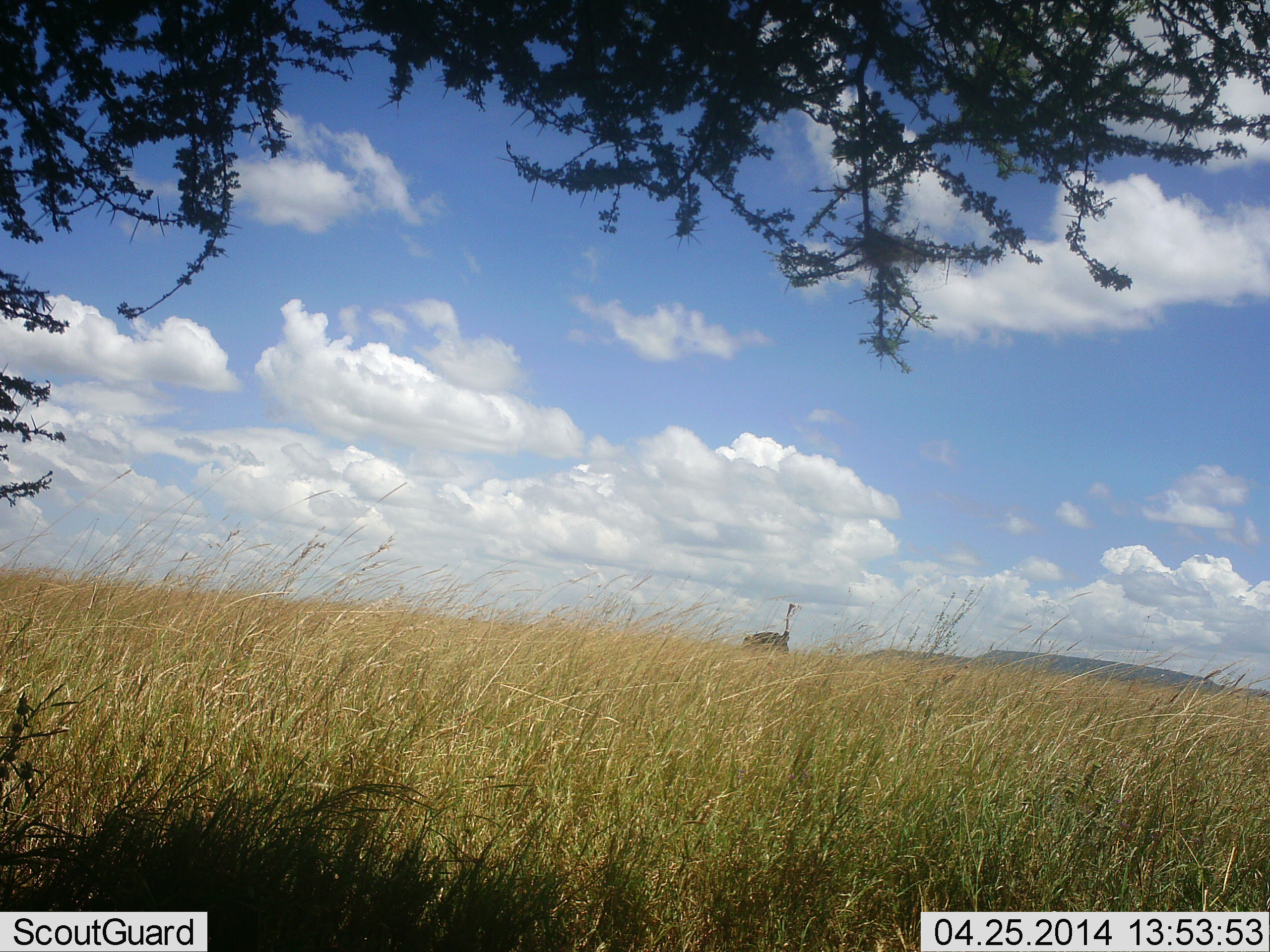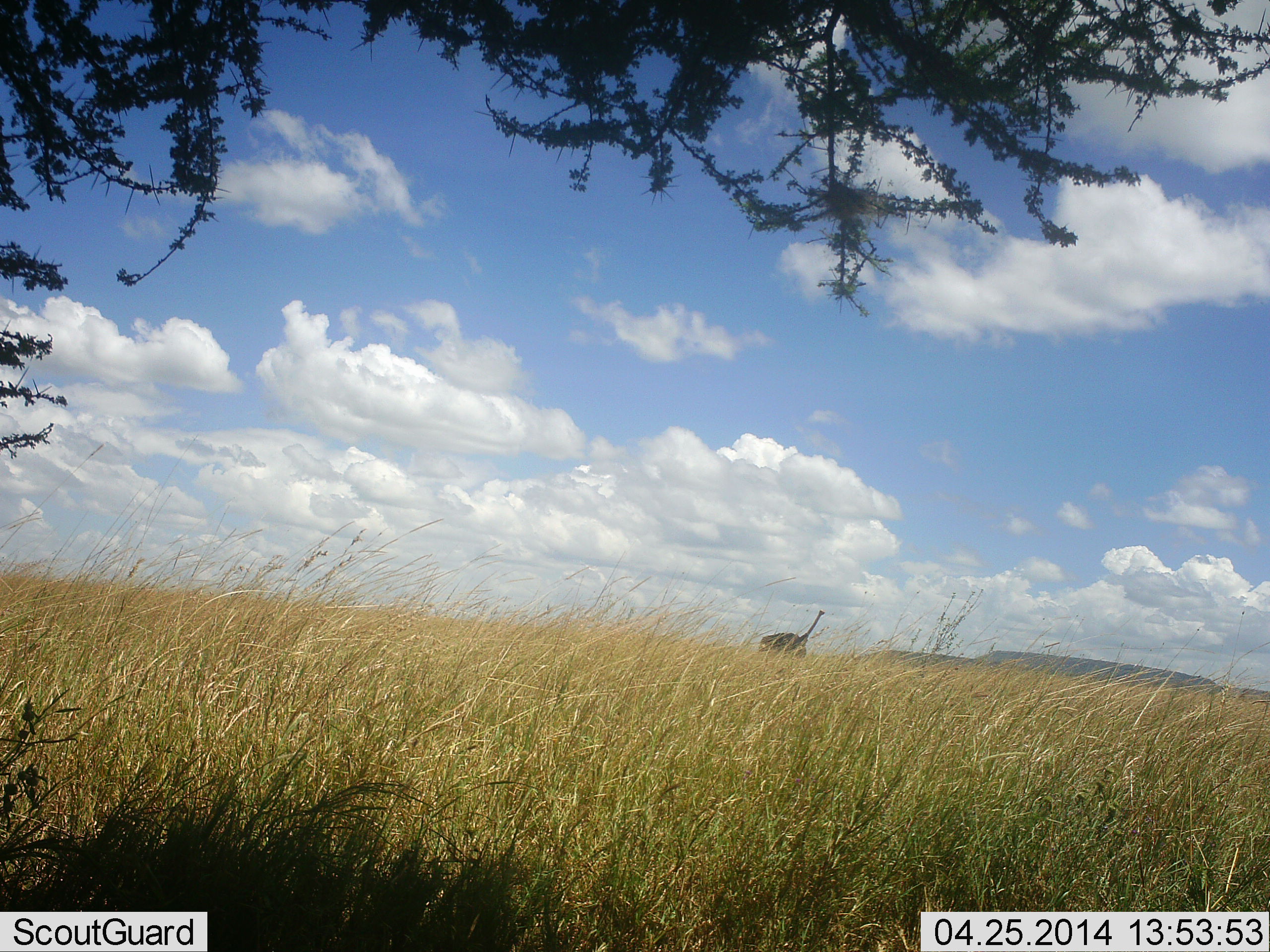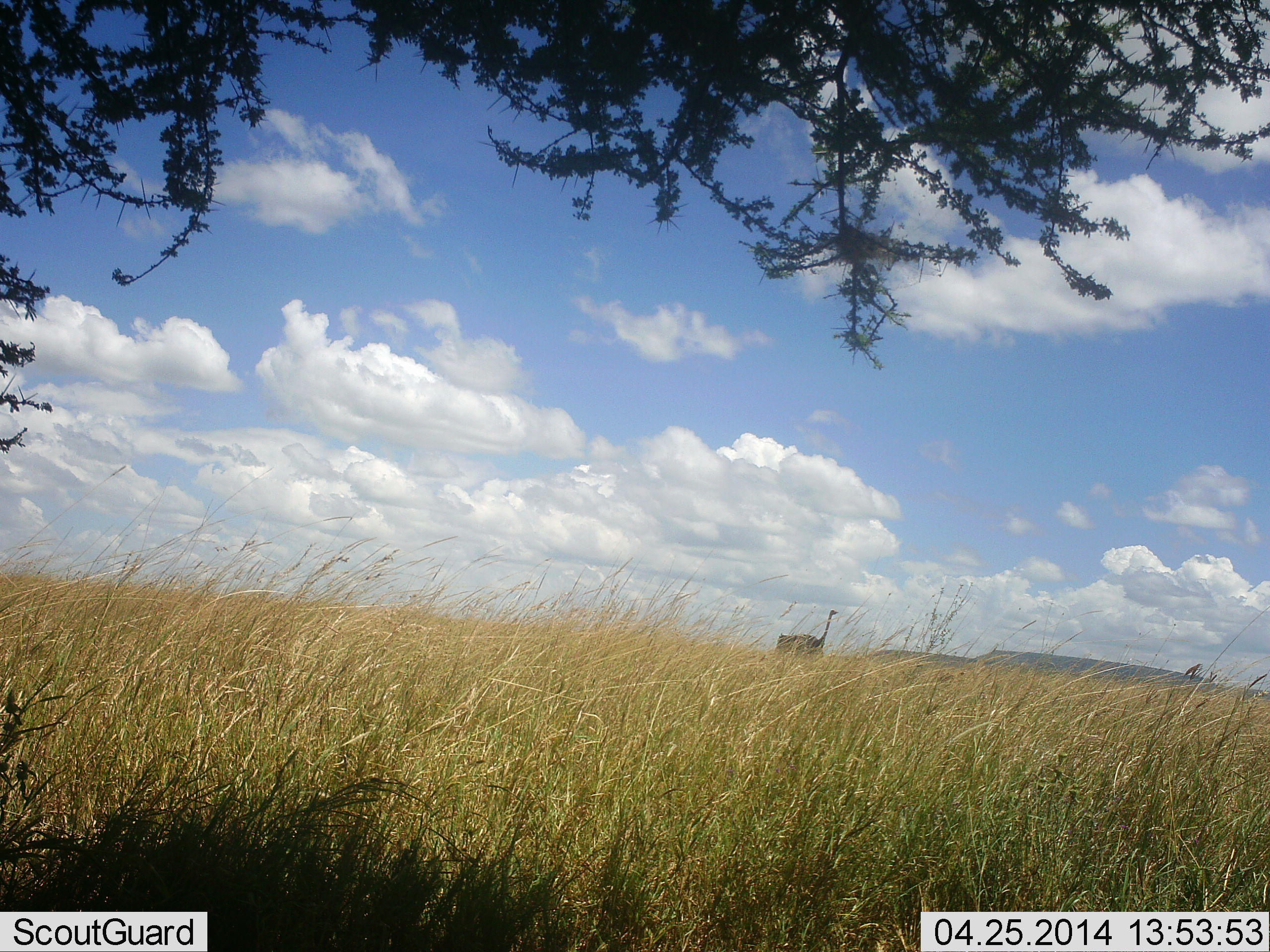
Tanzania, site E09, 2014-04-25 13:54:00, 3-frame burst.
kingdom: Animalia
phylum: Chordata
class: Aves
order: Struthioniformes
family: Struthionidae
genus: Struthio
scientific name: Struthio camelus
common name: ostrich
Ostrich (Struthio camelus), count 1. Behavior (volunteer vote fractions): standing 0%, resting 0%, moving 100%, interacting 0%. Young present (vote fraction): 0%. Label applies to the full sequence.